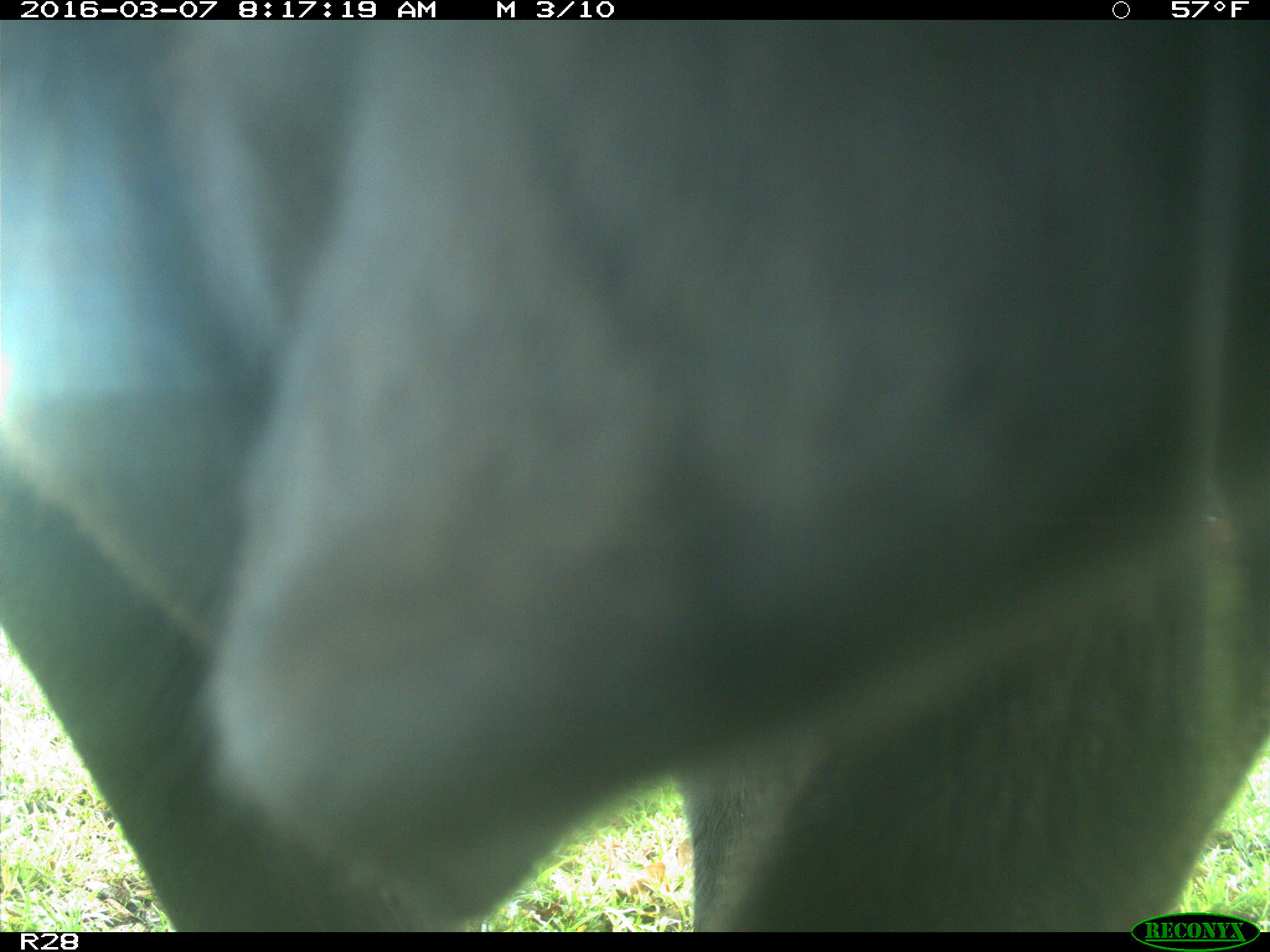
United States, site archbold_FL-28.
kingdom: Animalia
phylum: Chordata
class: Mammalia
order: Artiodactyla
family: Bovidae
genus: Bos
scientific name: Bos taurus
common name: domestic cow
Bos taurus (domestic cow).